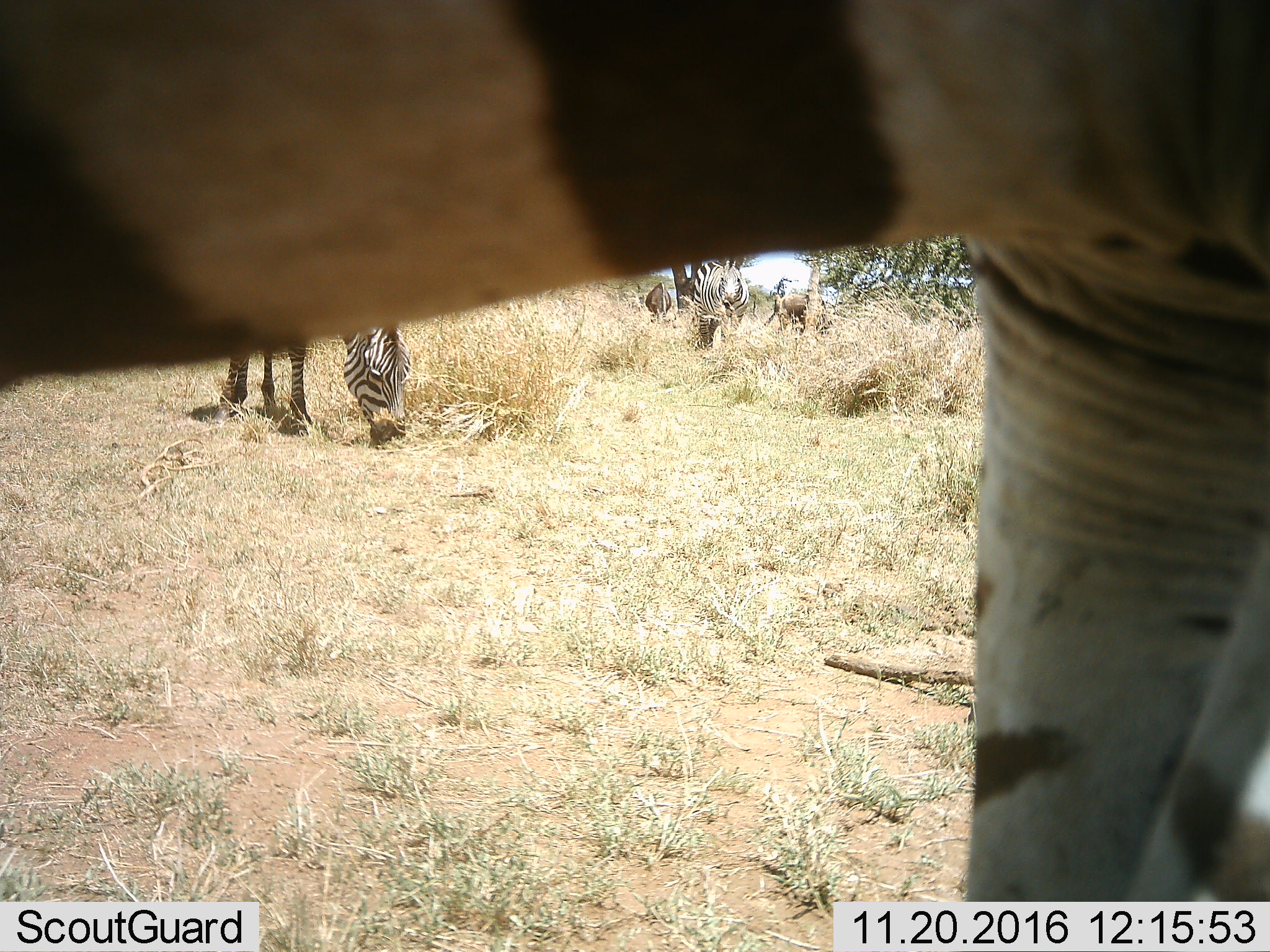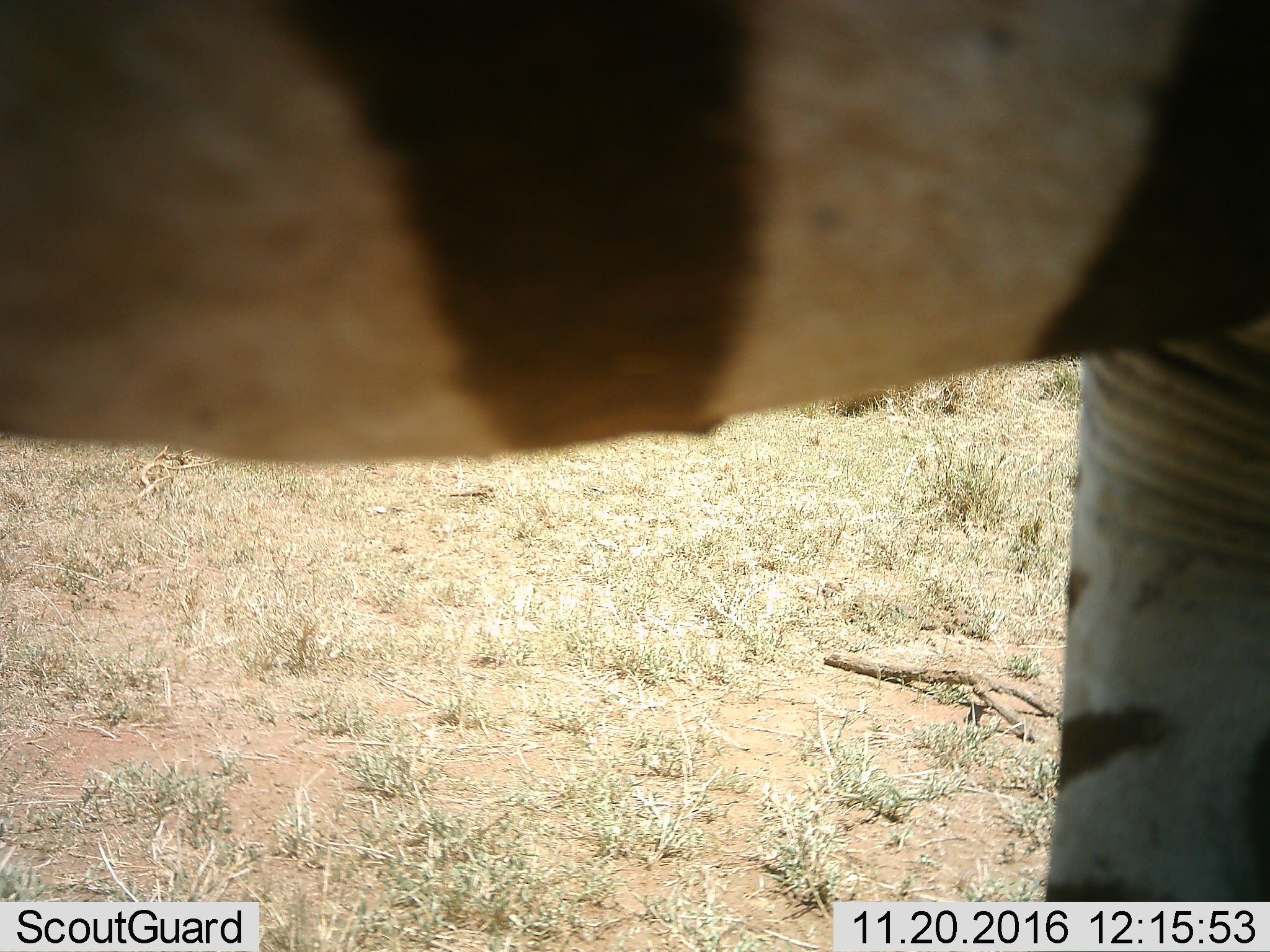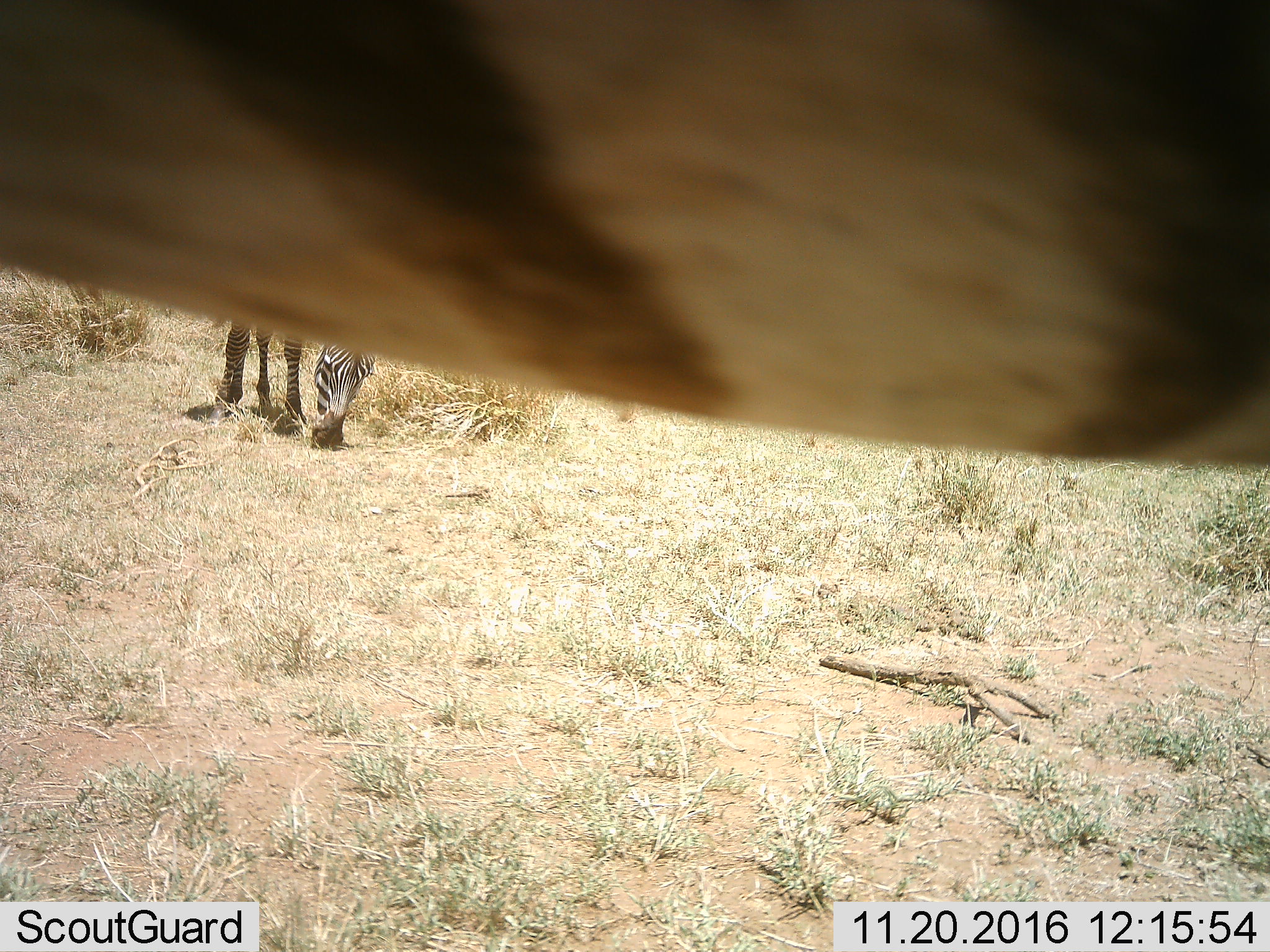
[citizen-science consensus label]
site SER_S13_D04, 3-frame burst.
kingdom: Animalia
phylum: Chordata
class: Mammalia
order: Perissodactyla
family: Equidae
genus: Equus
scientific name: Equus quagga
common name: plains zebra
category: zebraplains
Zebraplains (plains zebra) (Equus quagga), count 4. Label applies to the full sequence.